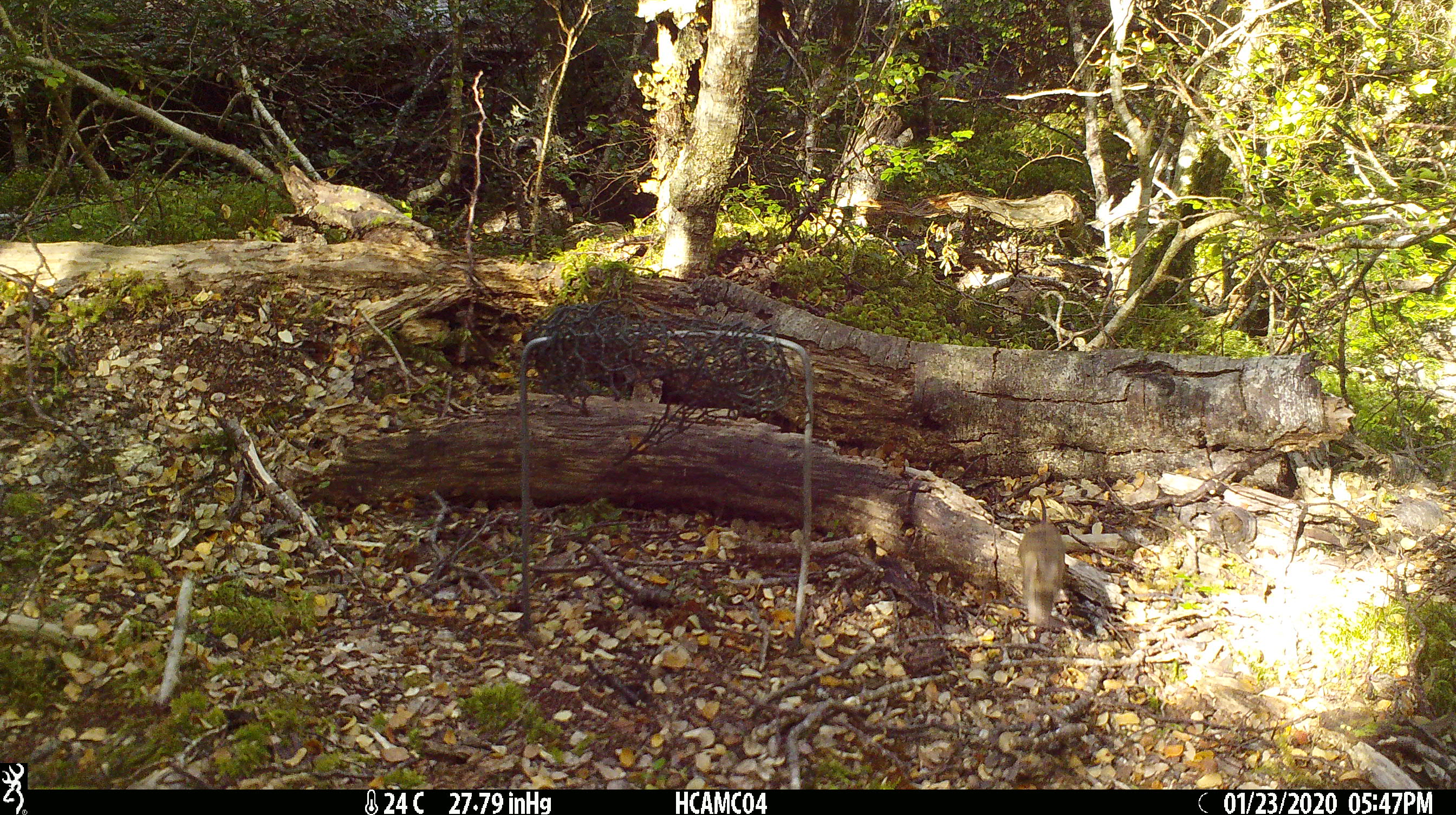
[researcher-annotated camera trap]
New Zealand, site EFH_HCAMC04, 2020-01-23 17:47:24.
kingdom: Animalia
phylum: Chordata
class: Mammalia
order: Rodentia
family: Muridae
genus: Mus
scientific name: Mus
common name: mouse